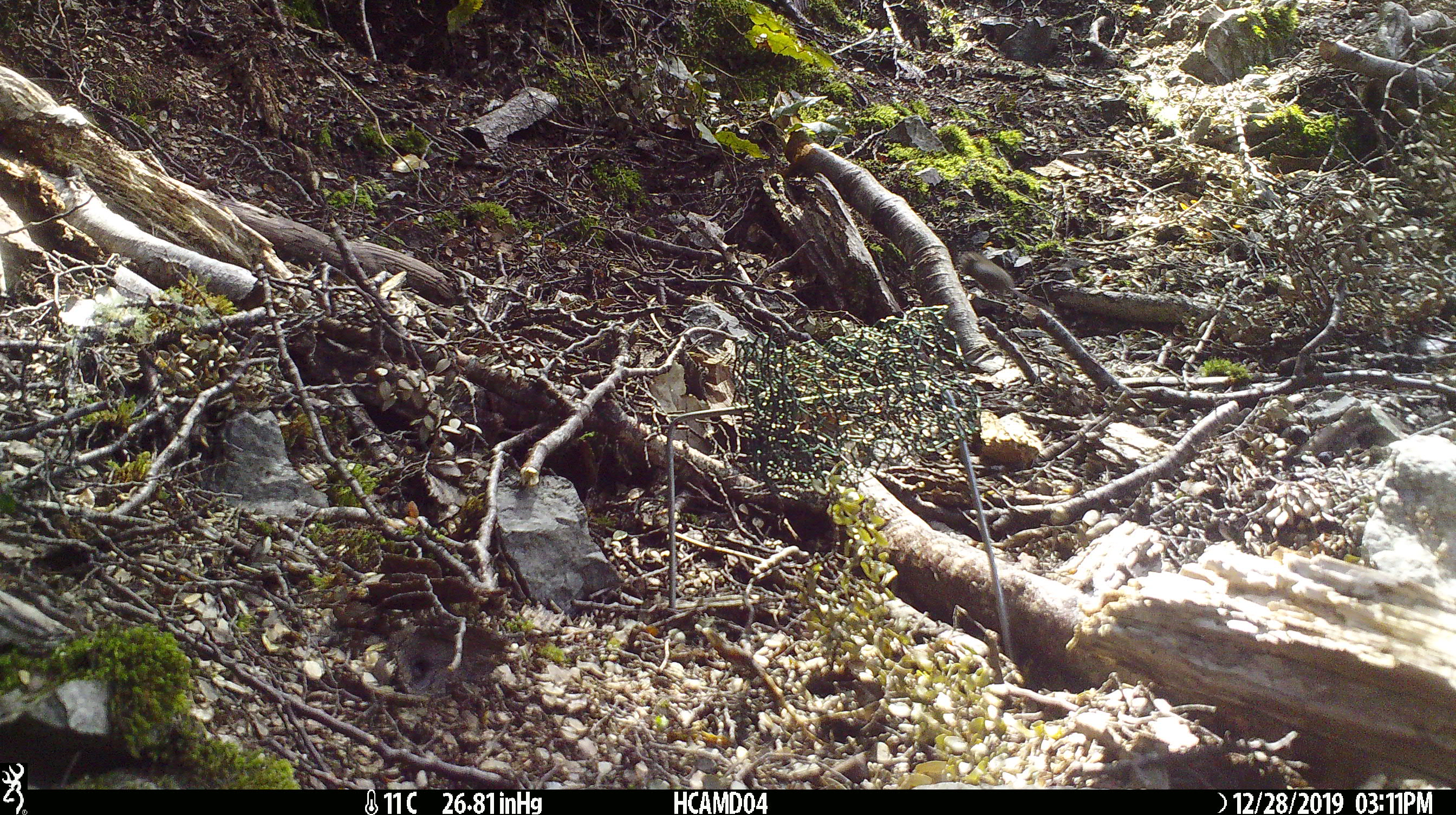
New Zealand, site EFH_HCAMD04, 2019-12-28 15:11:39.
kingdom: Animalia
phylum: Chordata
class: Mammalia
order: Rodentia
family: Muridae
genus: Mus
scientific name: Mus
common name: mouse